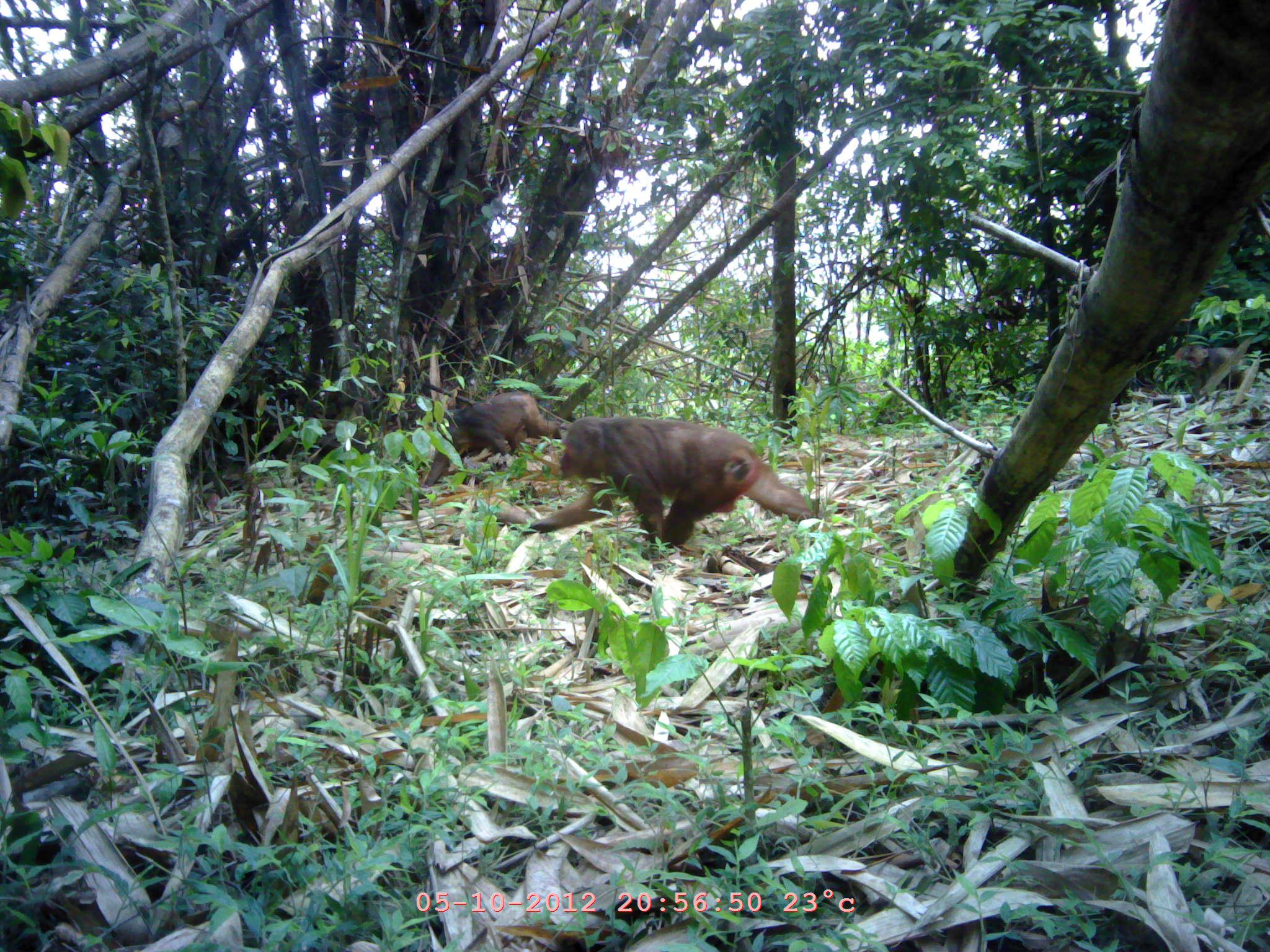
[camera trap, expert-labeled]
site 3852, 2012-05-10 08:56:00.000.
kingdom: Animalia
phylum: Chordata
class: Mammalia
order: Primates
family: Cercopithecidae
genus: Macaca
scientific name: Macaca arctoides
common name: stump-tailed macaque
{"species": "Macaca arctoides (stump-tailed macaque)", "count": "2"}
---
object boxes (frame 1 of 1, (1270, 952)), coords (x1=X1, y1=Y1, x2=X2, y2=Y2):
macaca arctoides: (x1=486, y1=413, x2=825, y2=559); (x1=417, y1=389, x2=563, y2=498); (x1=1175, y1=342, x2=1251, y2=388)